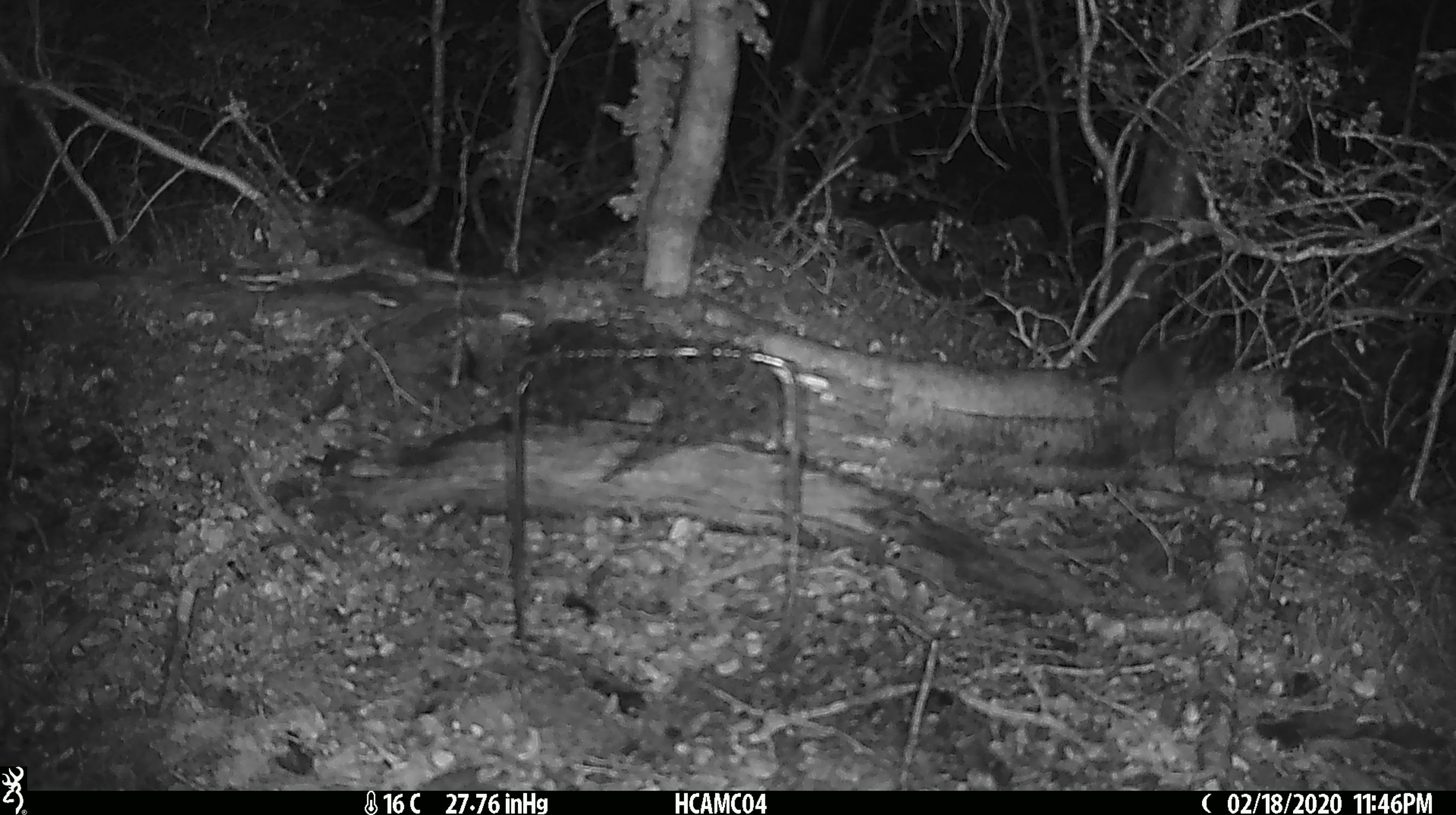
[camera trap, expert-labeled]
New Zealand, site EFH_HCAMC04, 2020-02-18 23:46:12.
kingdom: Animalia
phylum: Chordata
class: Mammalia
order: Rodentia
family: Muridae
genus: Mus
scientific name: Mus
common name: mouse